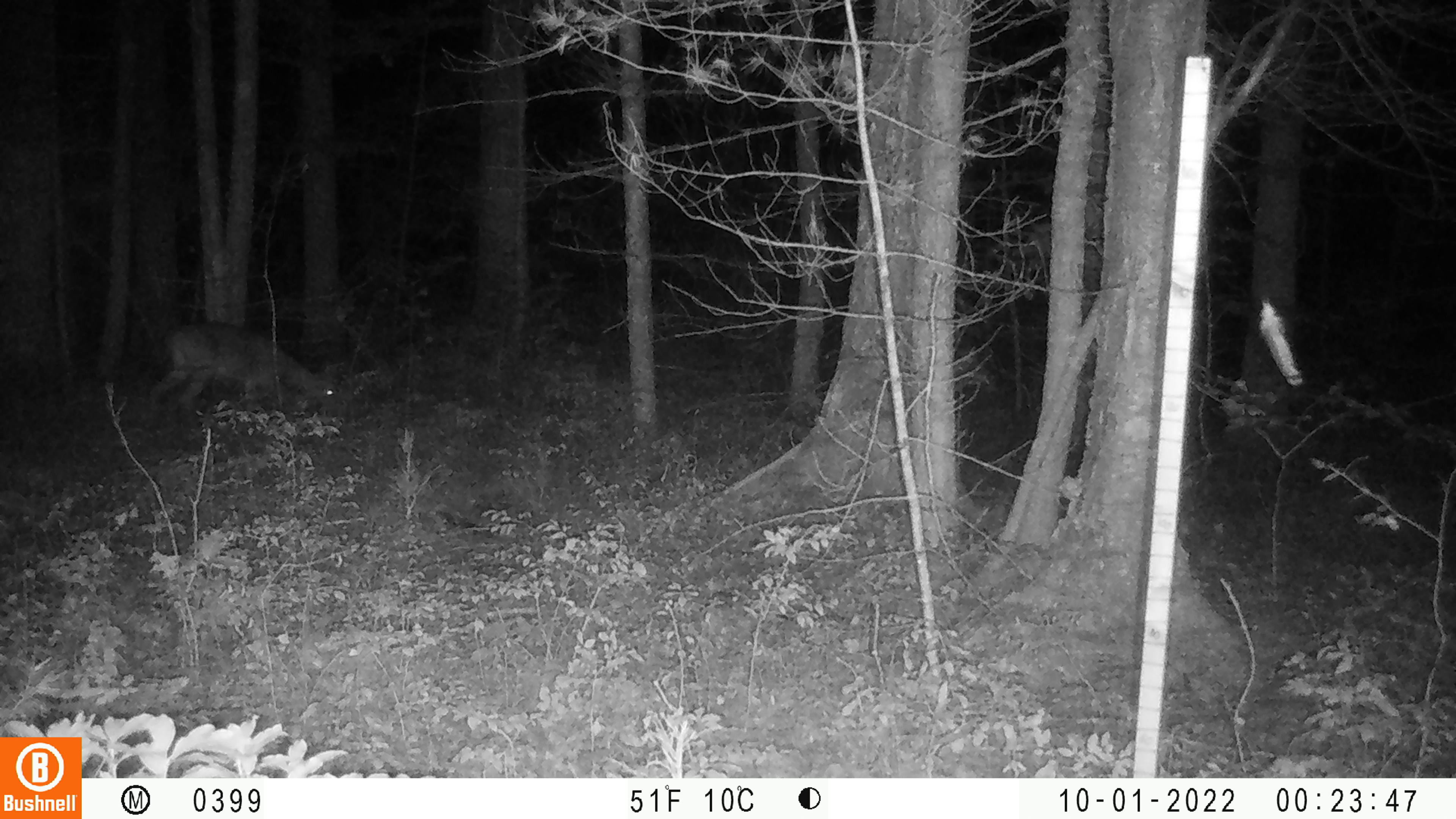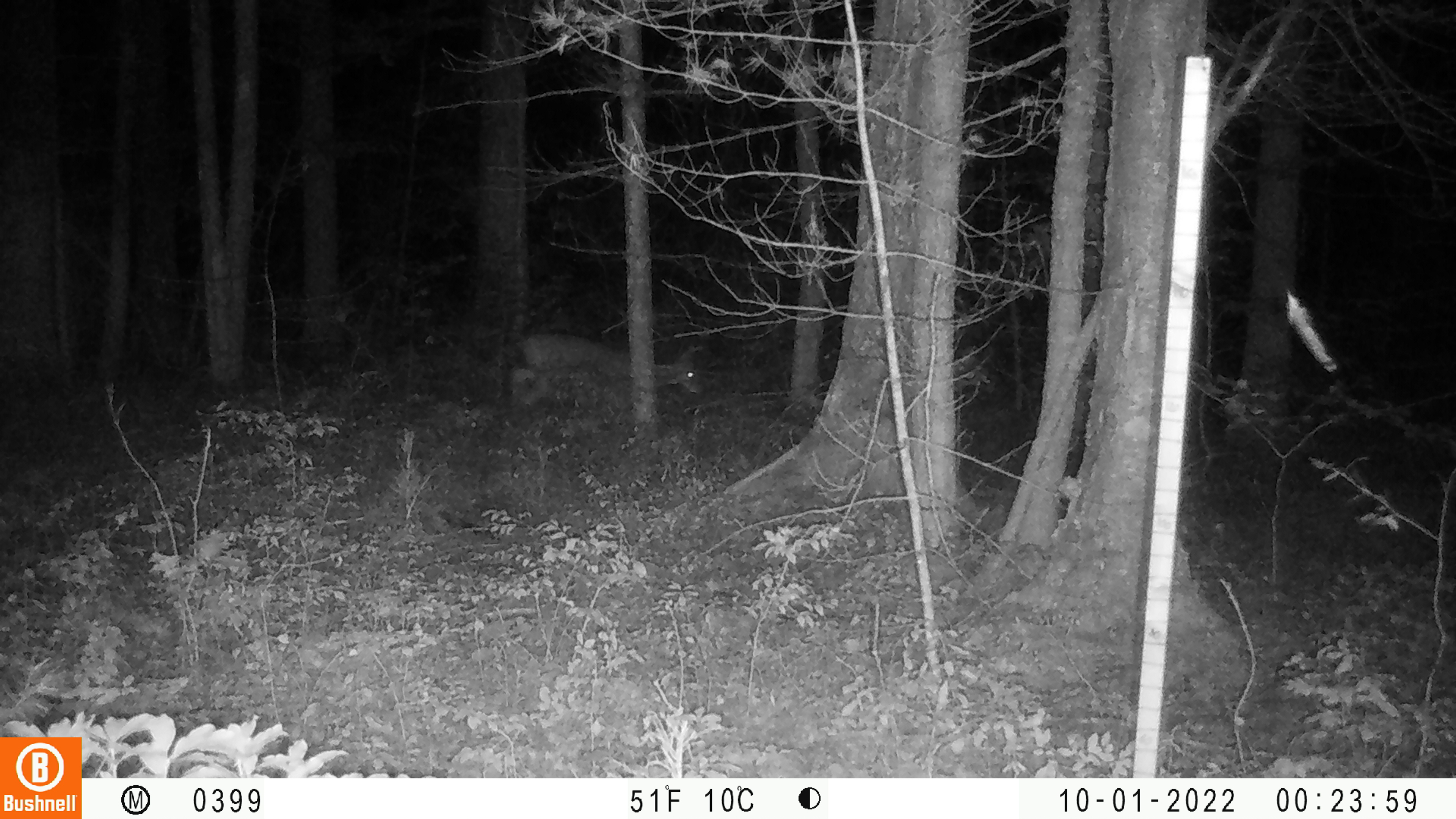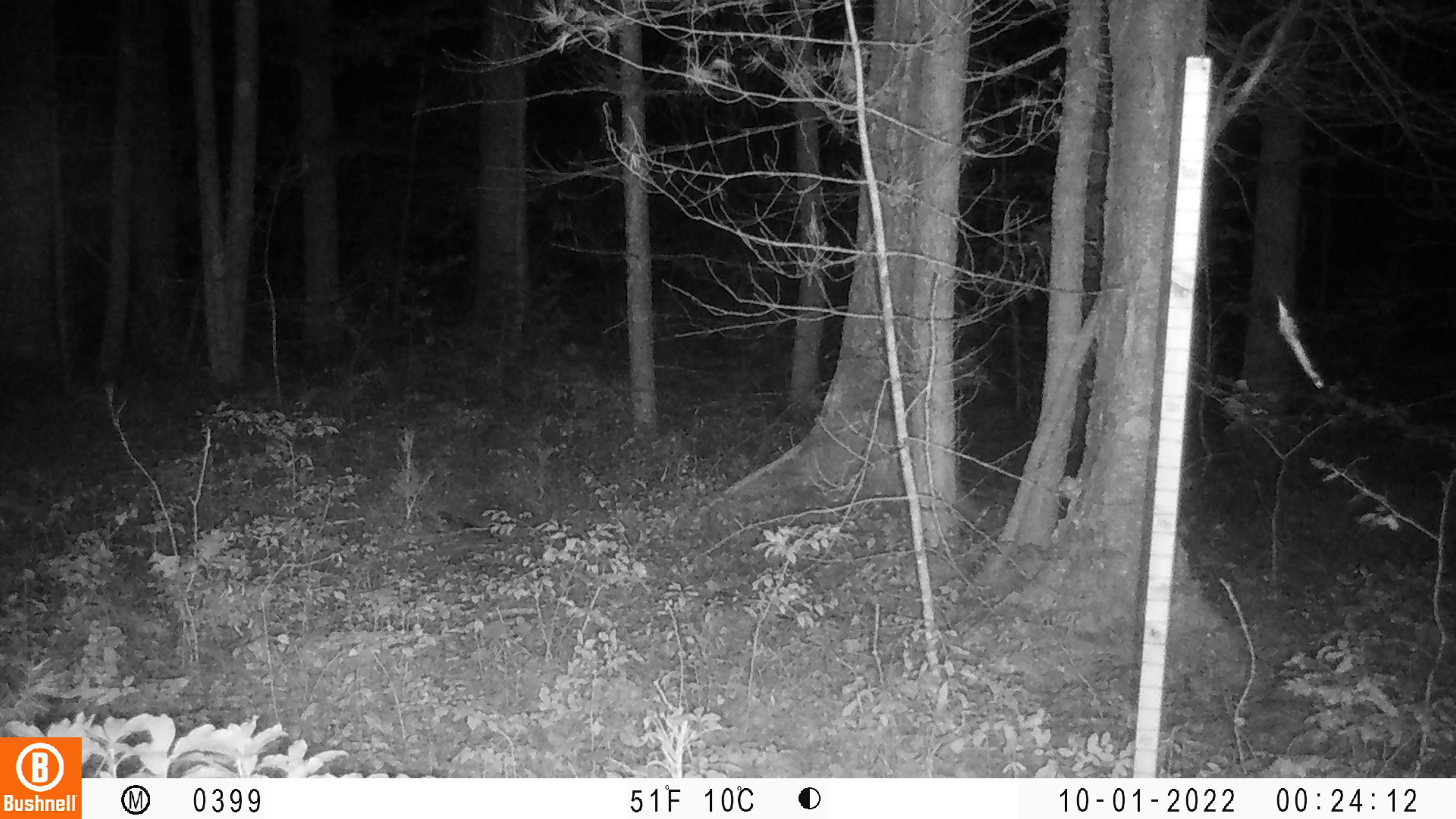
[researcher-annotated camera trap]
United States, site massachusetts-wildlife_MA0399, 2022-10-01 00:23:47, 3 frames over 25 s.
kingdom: Animalia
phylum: Chordata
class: Mammalia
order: Artiodactyla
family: Cervidae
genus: Odocoileus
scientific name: Odocoileus virginianus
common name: white-tailed deer